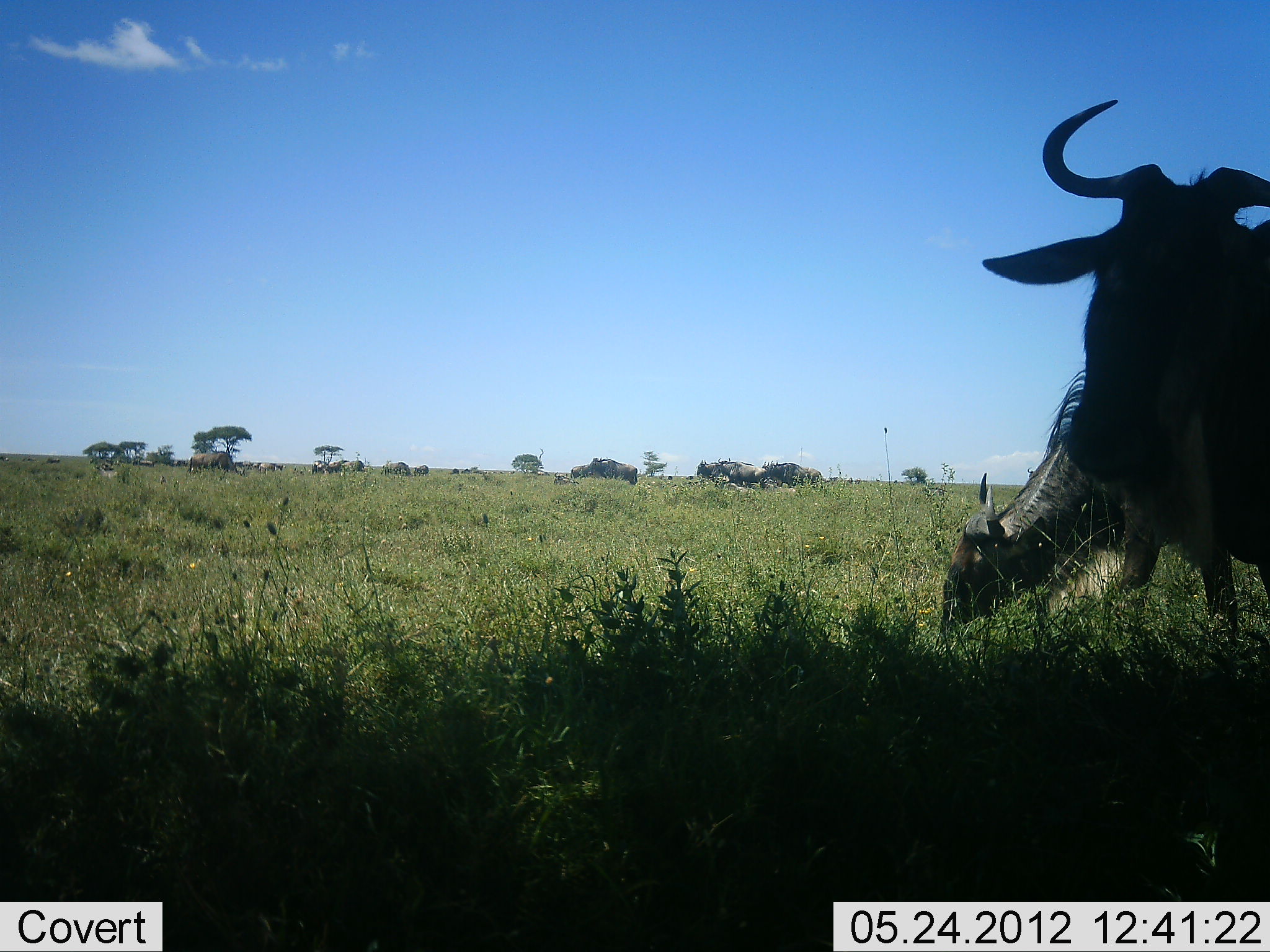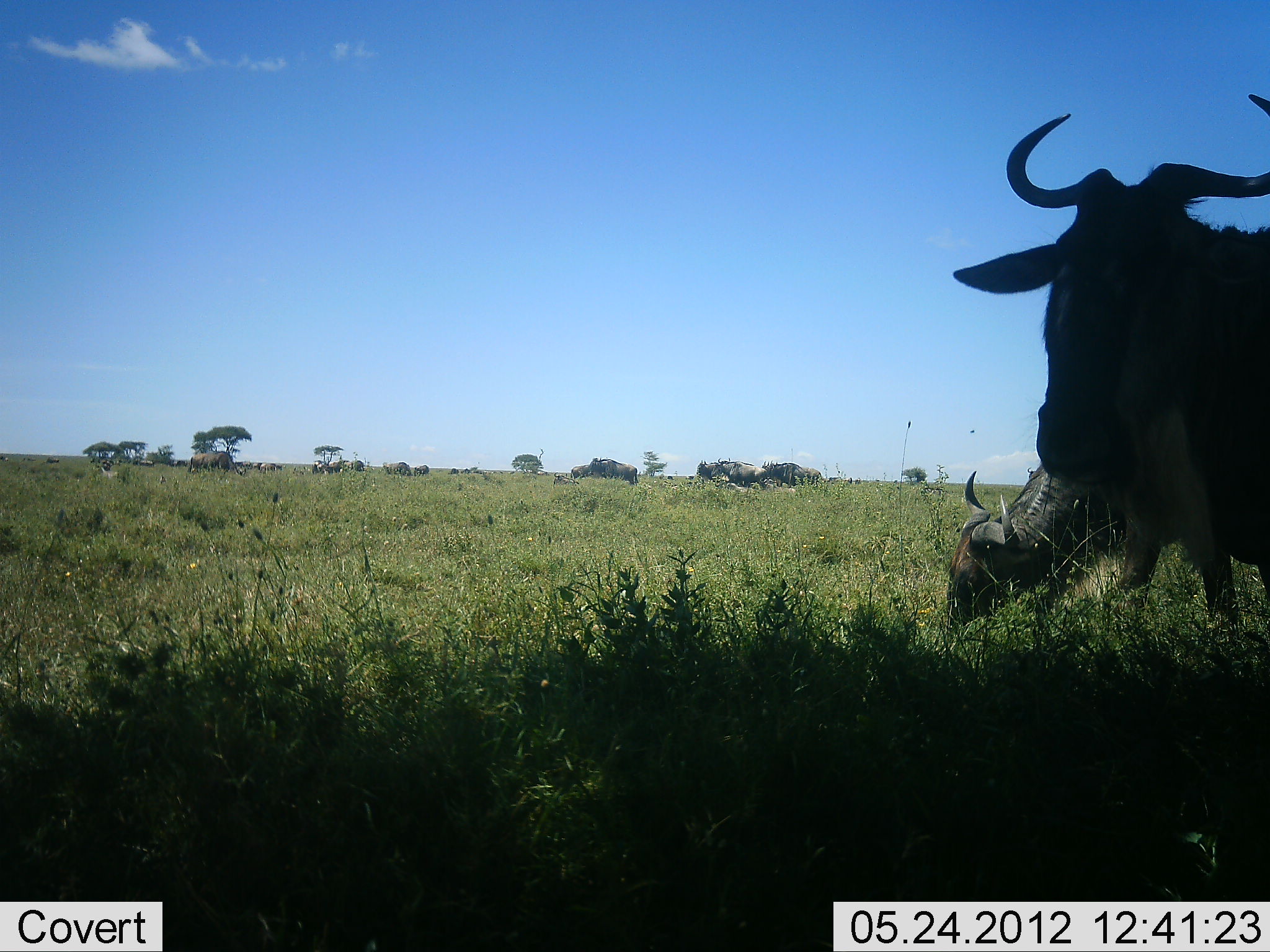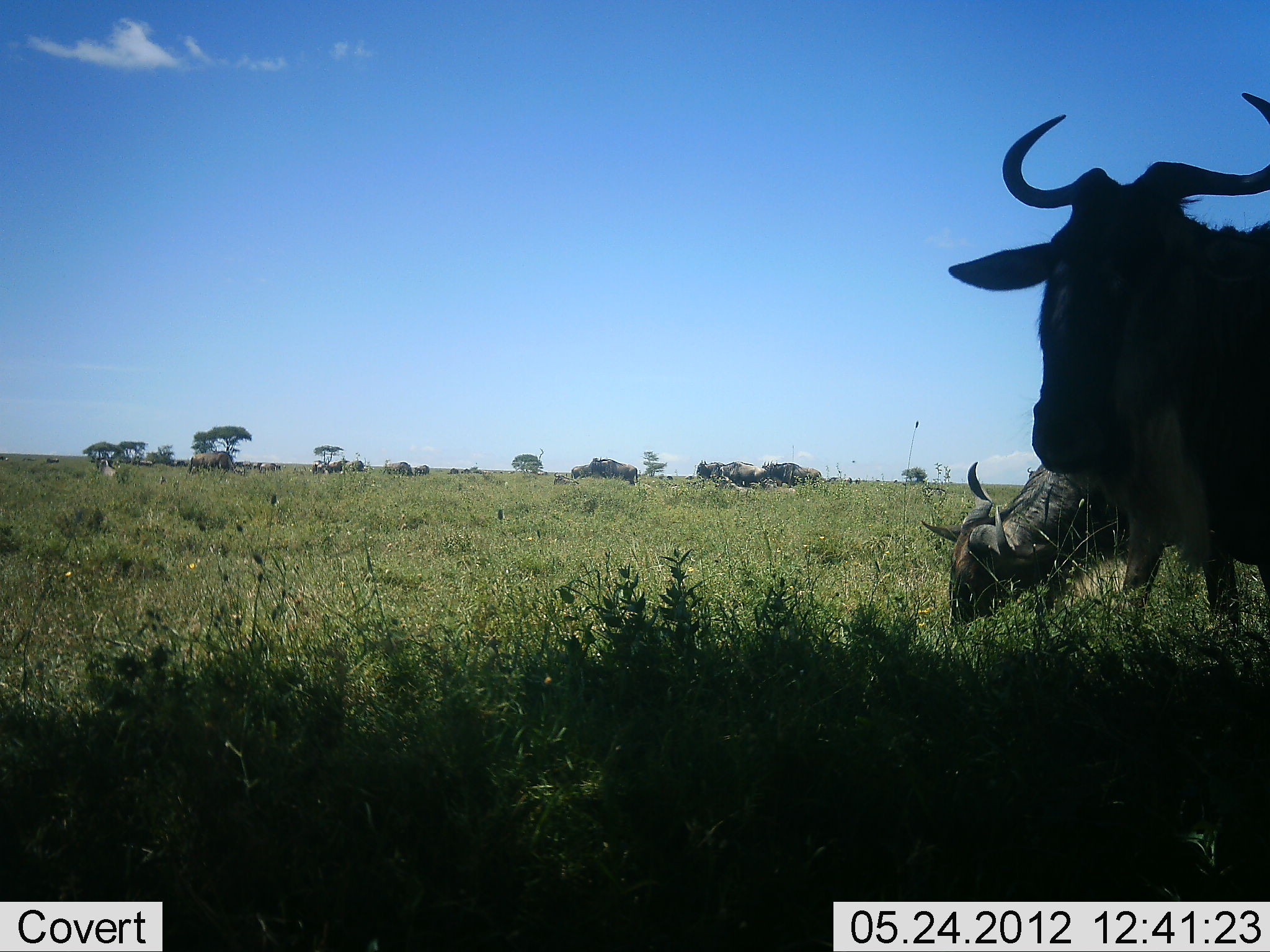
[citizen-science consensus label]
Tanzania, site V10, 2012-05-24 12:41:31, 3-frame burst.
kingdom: Animalia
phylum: Chordata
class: Mammalia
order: Artiodactyla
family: Bovidae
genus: Connochaetes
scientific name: Connochaetes taurinus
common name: blue wildebeest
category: wildebeest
Wildebeest (blue wildebeest) (Connochaetes taurinus), count 11-50. Behavior (volunteer vote fractions): standing 70%, resting 30%, moving 10%, interacting 0%. Young present (vote fraction): 0%. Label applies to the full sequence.